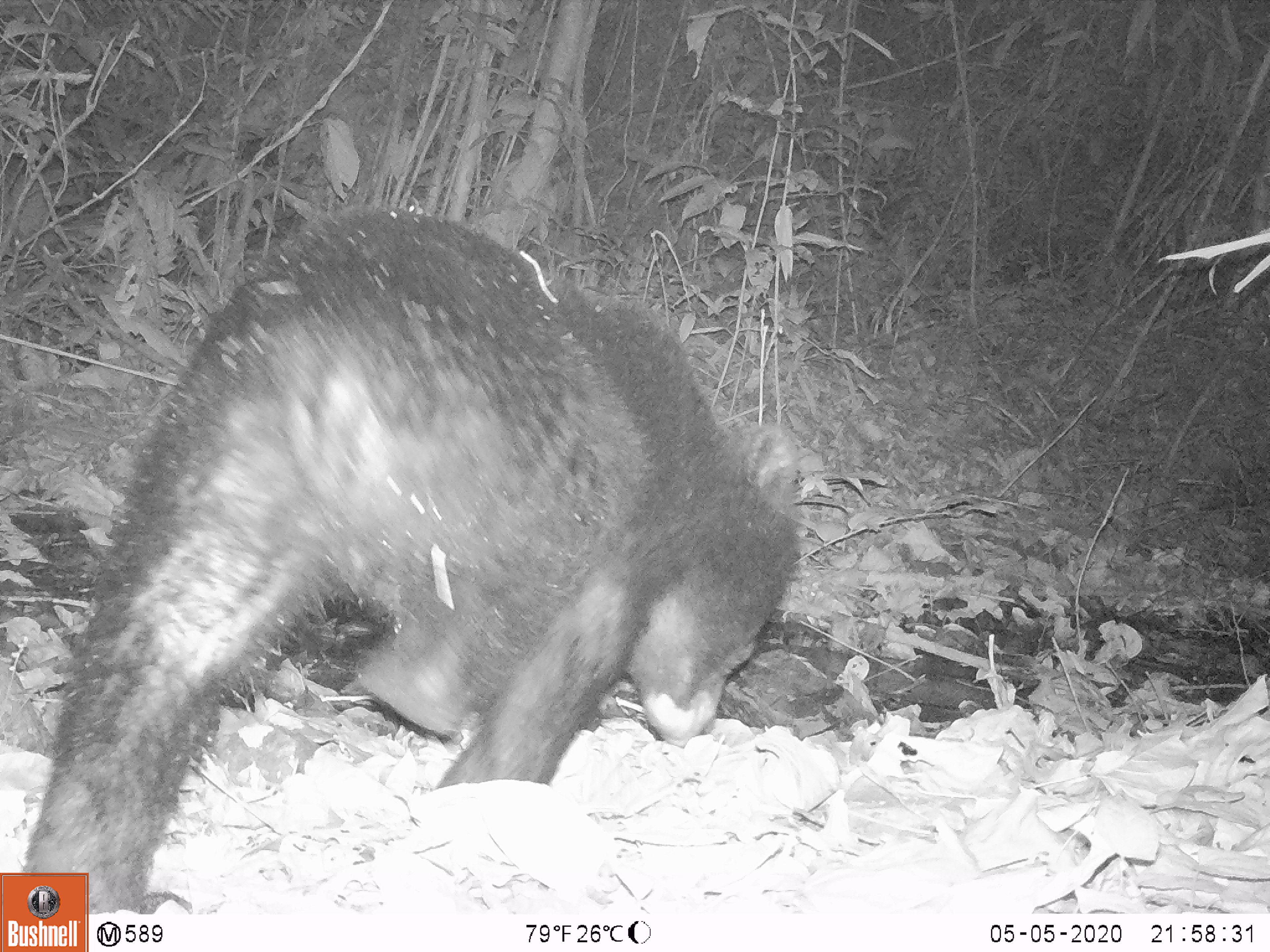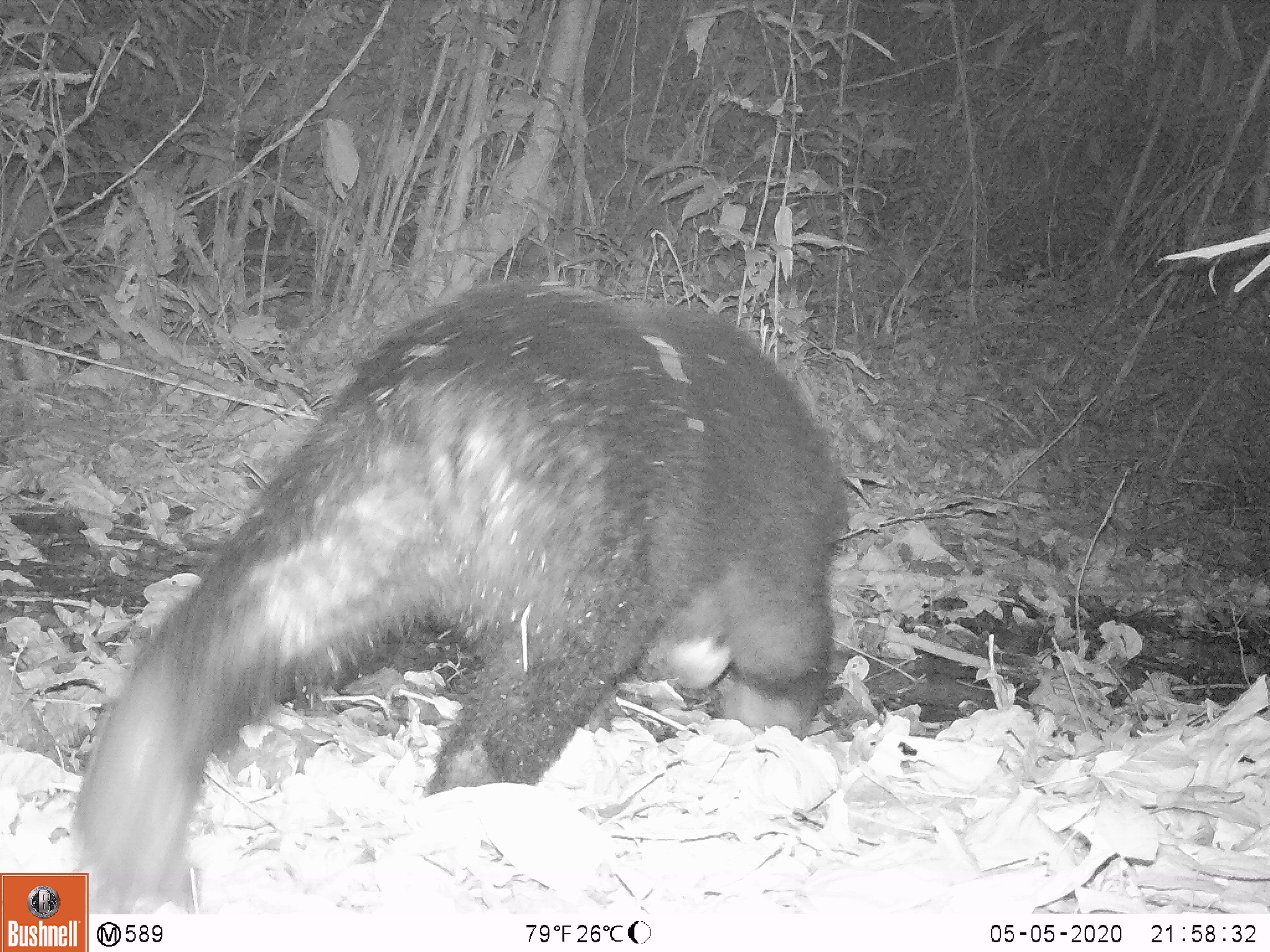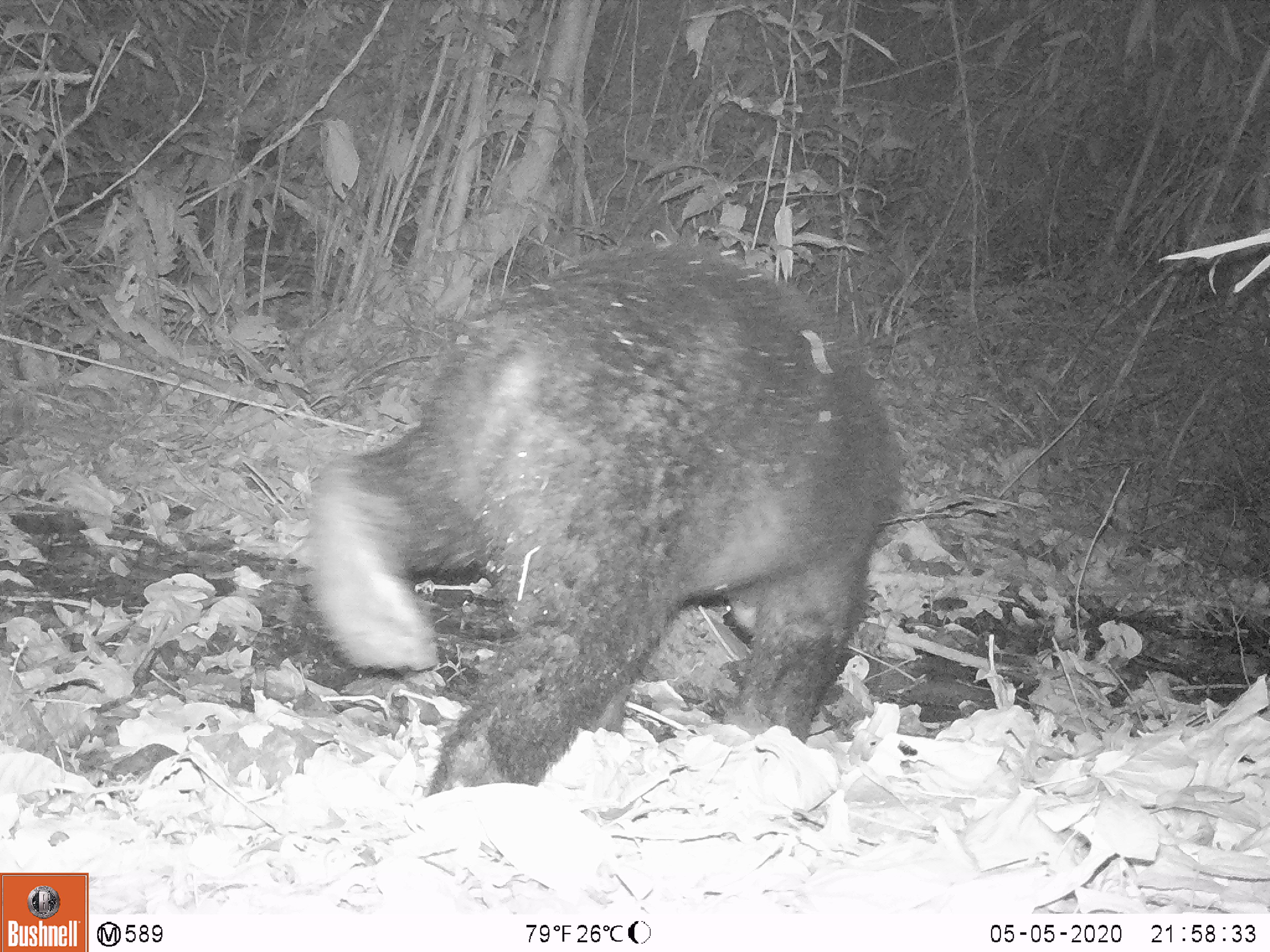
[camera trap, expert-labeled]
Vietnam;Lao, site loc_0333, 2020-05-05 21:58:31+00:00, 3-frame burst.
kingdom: Animalia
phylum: Chordata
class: Mammalia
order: Carnivora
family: Ursidae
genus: Ursus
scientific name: Ursus thibetanus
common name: asian black bear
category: asiatic black bear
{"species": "asiatic black bear (asian black bear) (Ursus thibetanus)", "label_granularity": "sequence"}